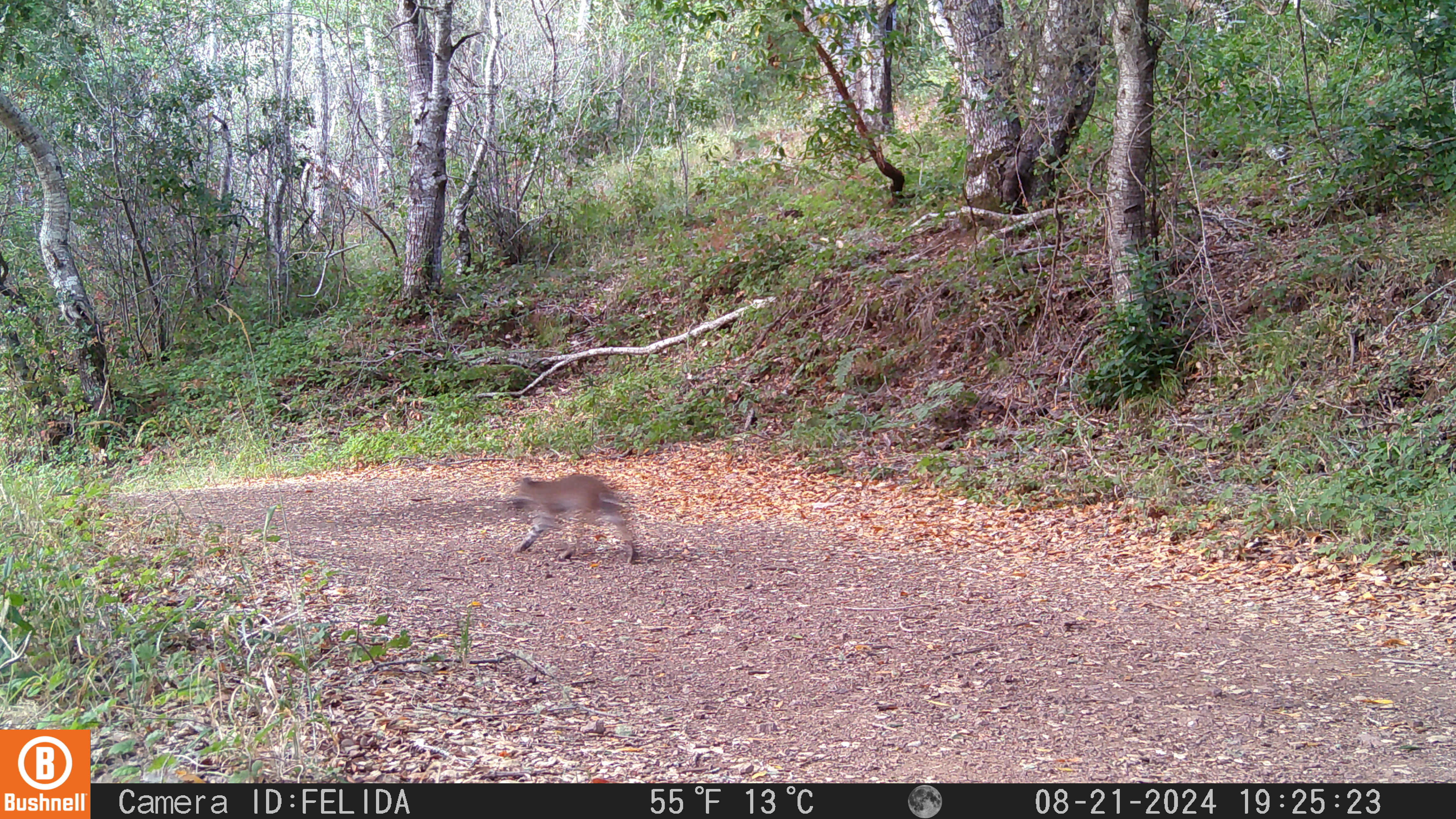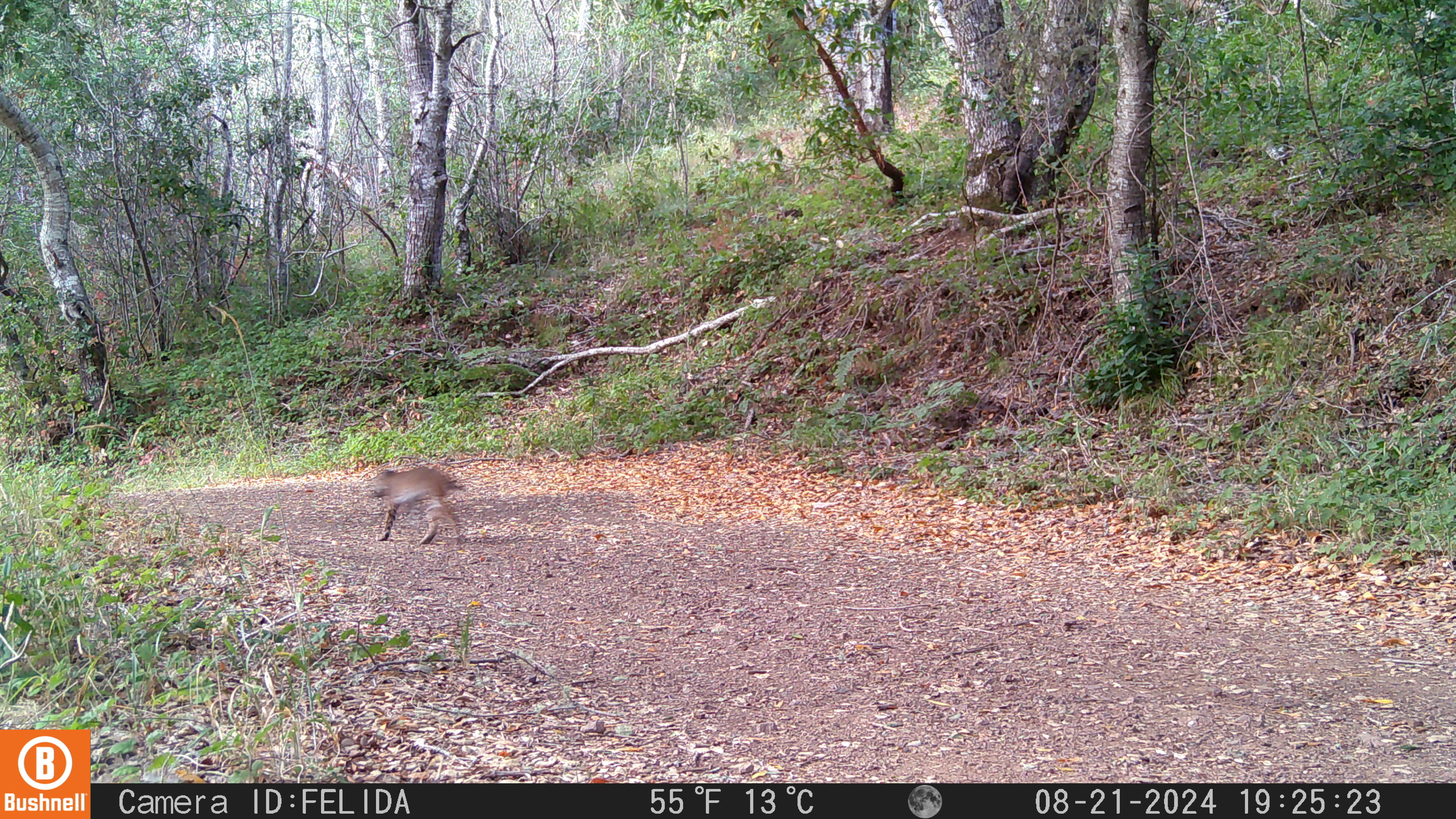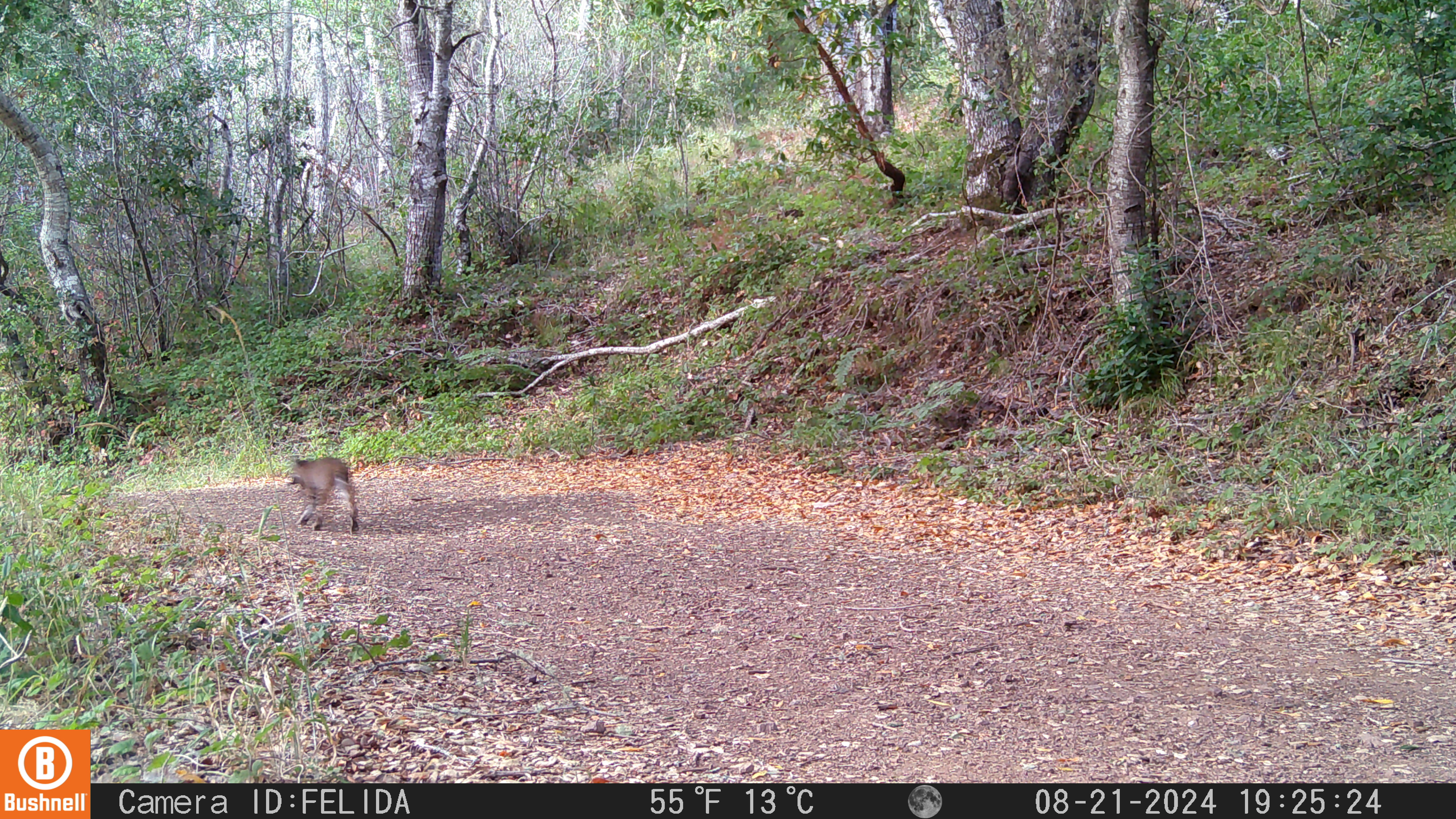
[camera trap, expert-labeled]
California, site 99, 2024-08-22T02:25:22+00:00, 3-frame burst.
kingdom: Animalia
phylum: Chordata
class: Mammalia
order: Carnivora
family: Felidae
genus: Lynx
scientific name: Lynx rufus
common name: bobcat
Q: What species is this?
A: Bobcat (Lynx rufus).